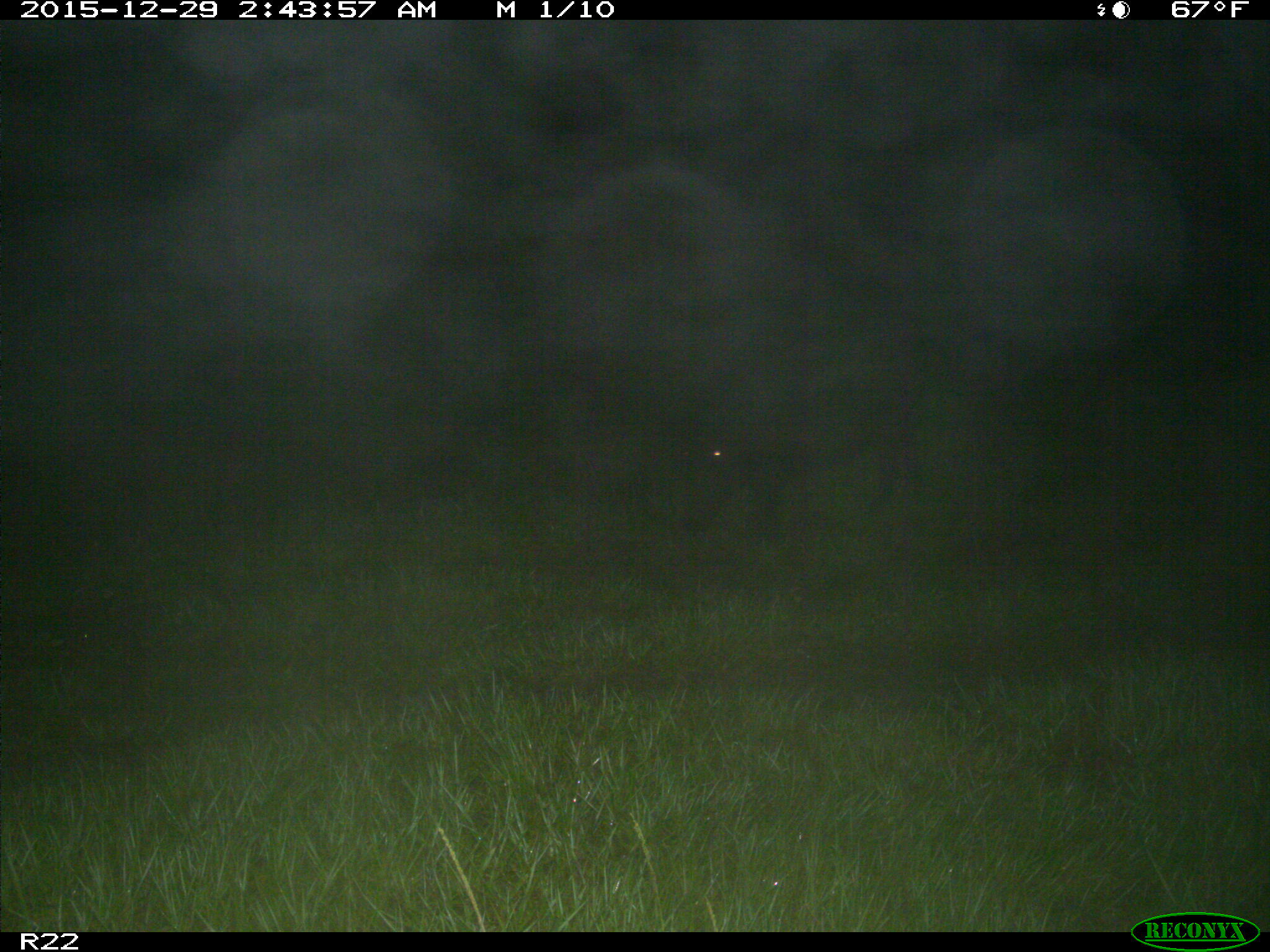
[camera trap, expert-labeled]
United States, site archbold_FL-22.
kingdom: Animalia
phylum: Chordata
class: Mammalia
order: Artiodactyla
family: Suidae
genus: Sus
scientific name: Sus scrofa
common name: wild boar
Sus scrofa (wild boar).